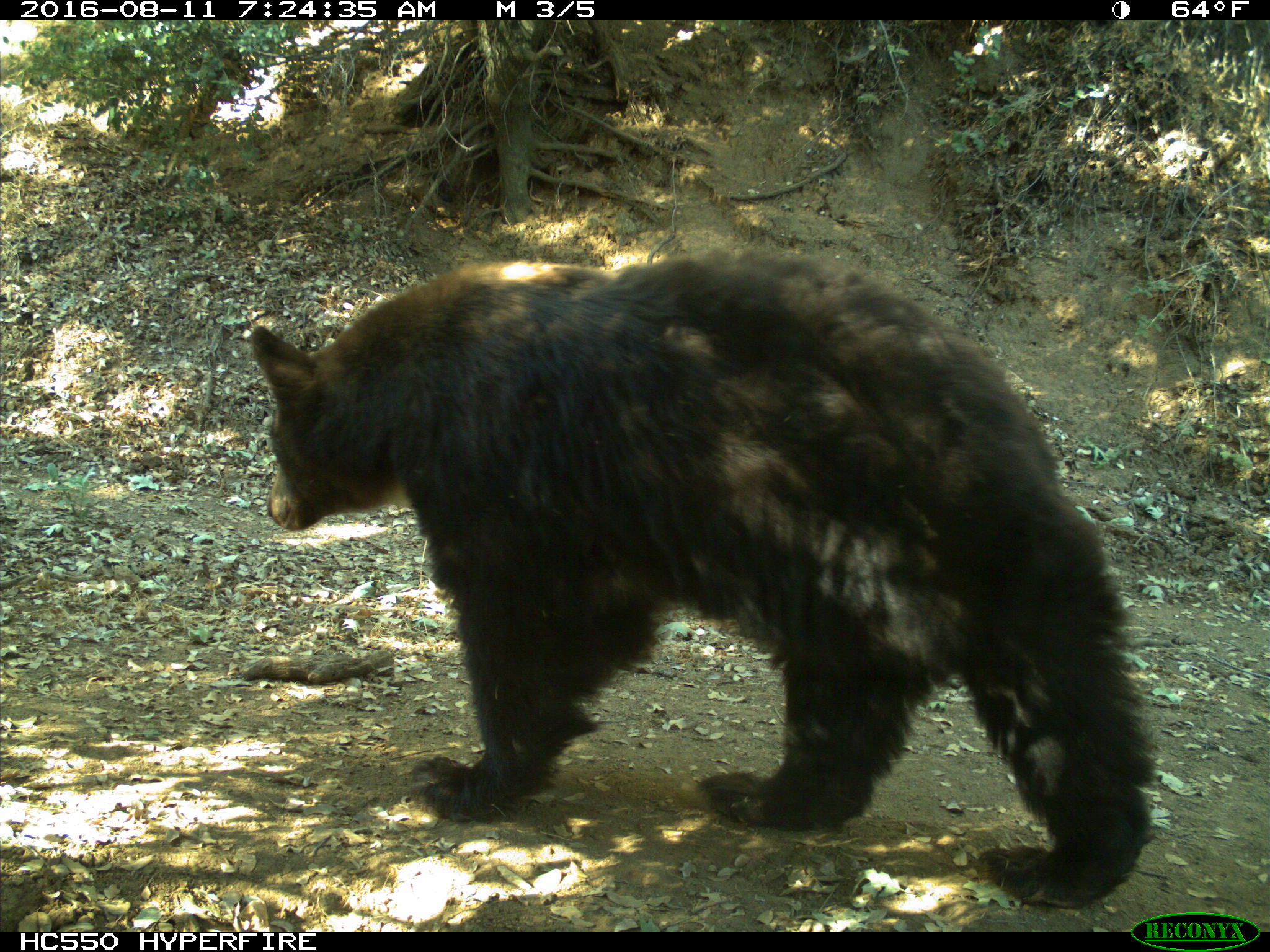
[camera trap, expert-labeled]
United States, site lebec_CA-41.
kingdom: Animalia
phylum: Chordata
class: Mammalia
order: Carnivora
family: Ursidae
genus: Ursus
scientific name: Ursus americanus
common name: american black bear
Ursus americanus (american black bear).